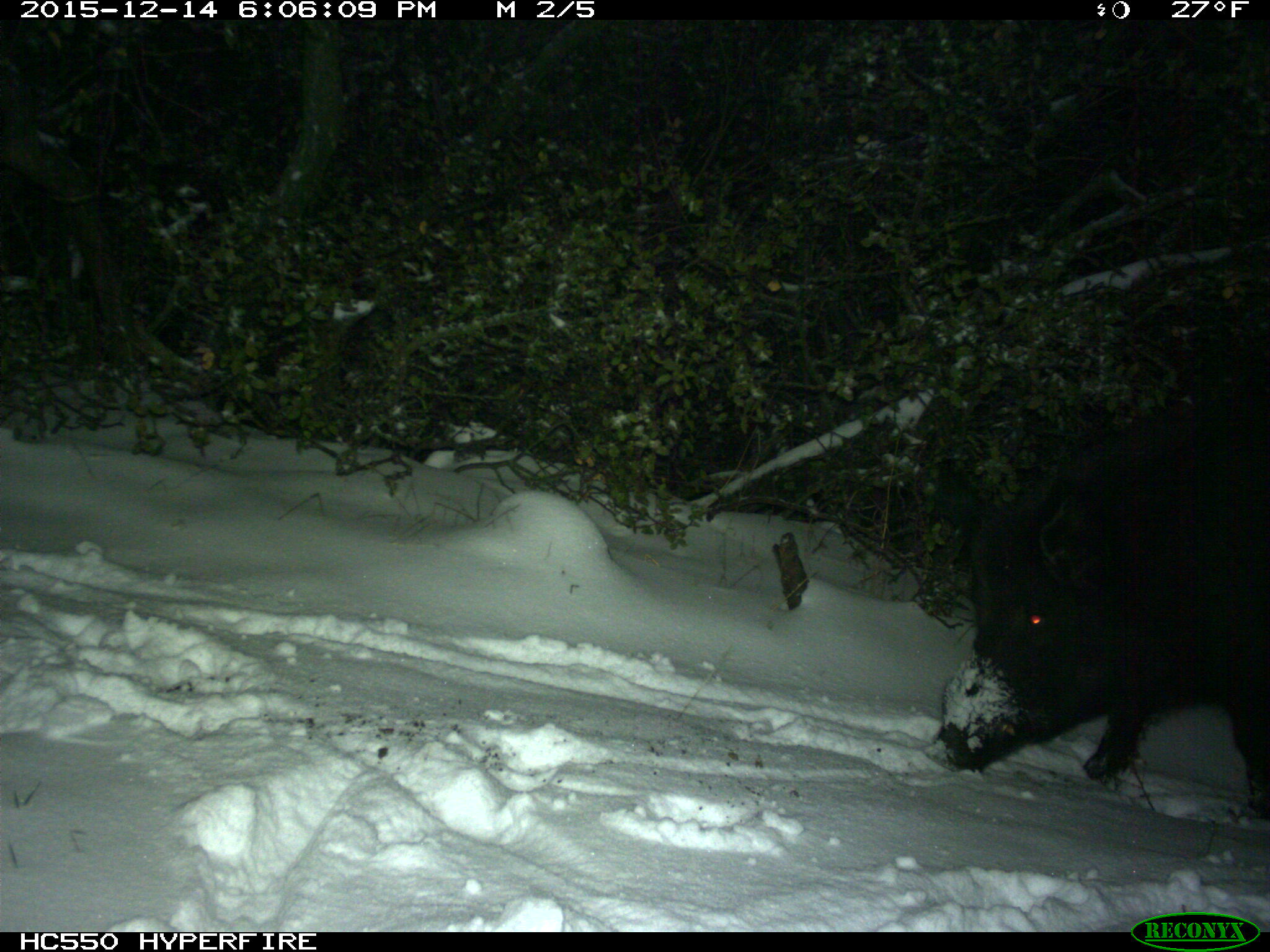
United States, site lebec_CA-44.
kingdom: Animalia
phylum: Chordata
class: Mammalia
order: Artiodactyla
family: Suidae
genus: Sus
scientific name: Sus scrofa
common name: wild boar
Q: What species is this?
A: Sus scrofa (wild boar).